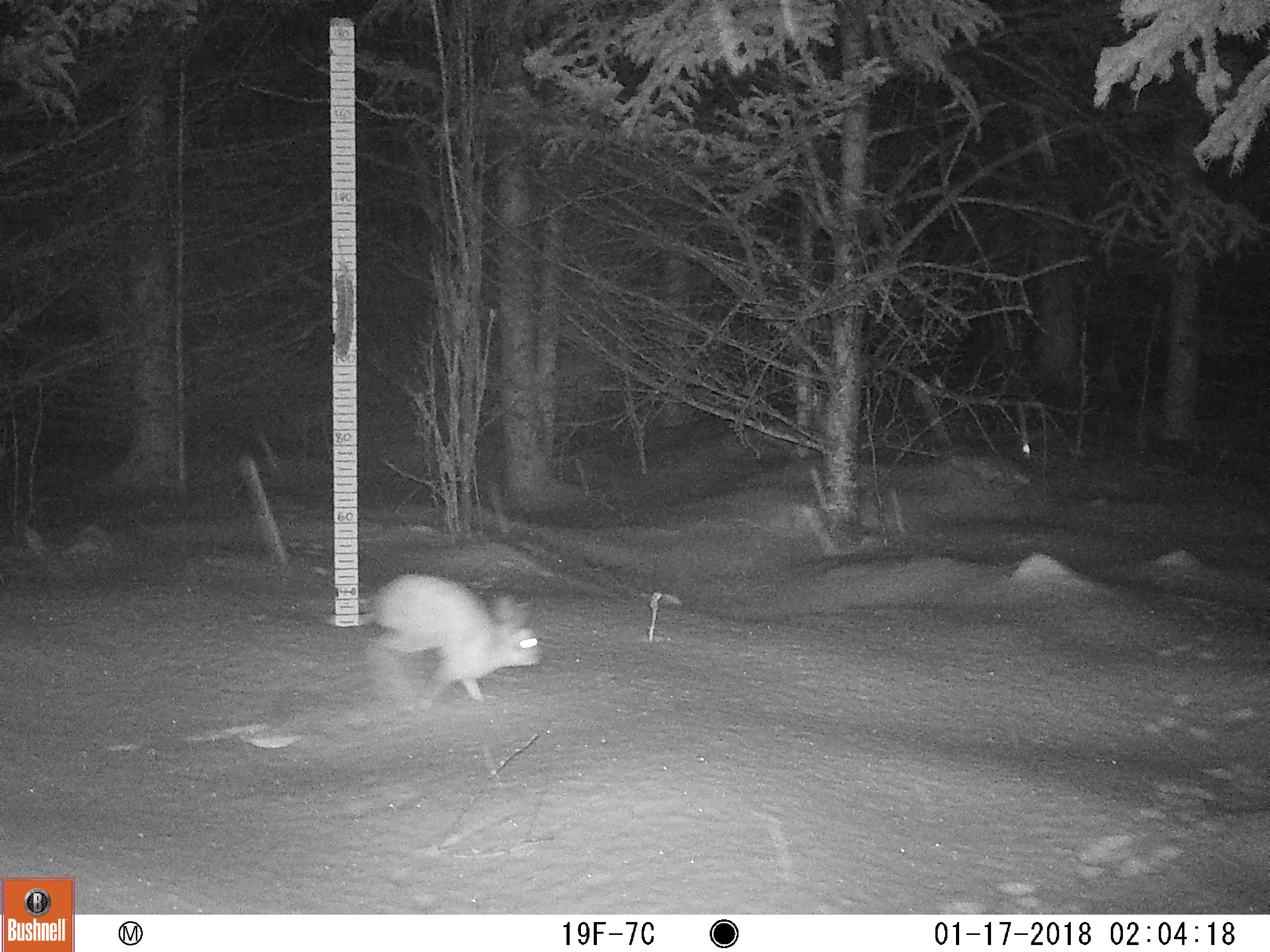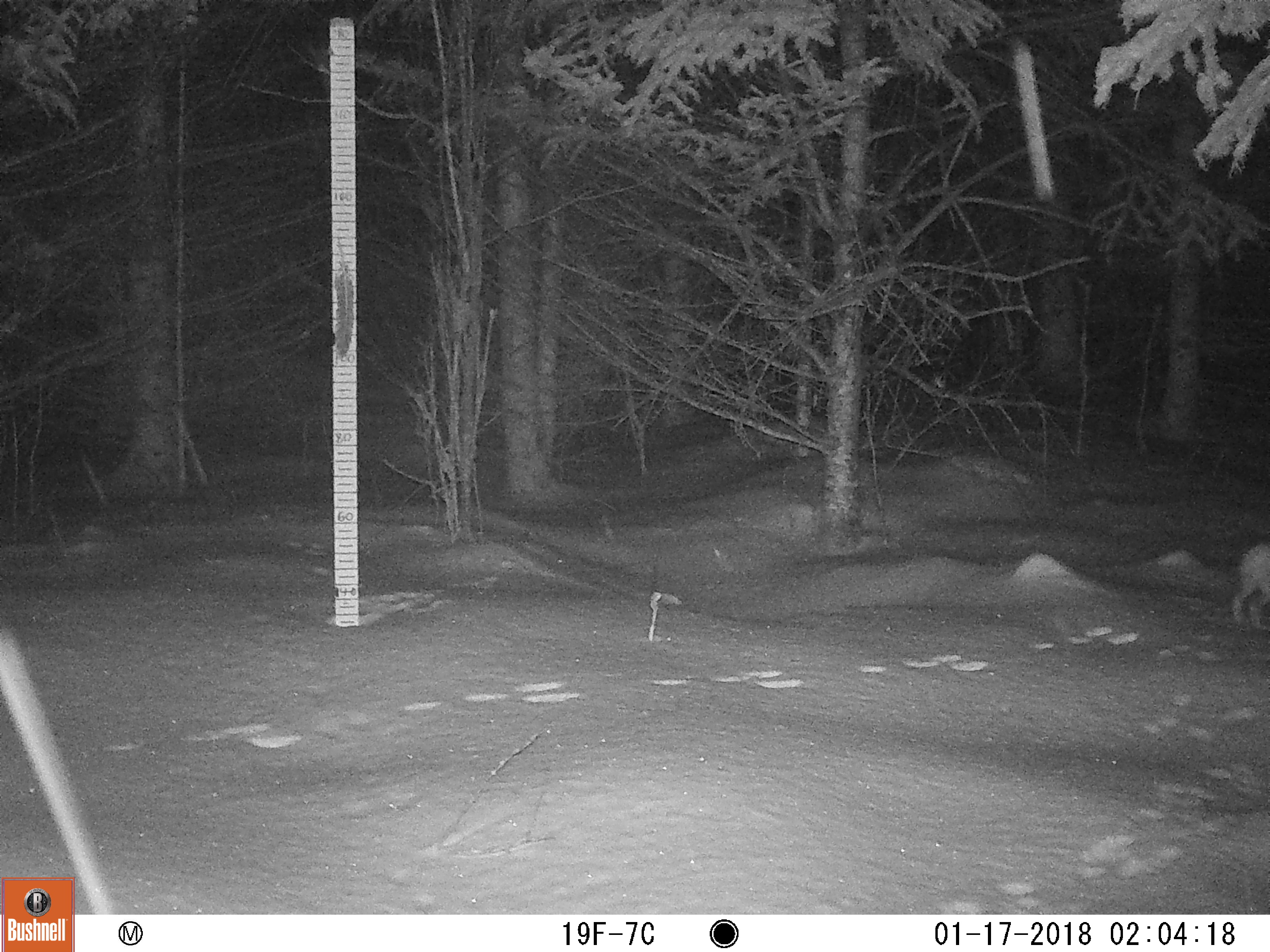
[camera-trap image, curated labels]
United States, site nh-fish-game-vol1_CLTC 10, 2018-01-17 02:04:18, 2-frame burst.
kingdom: Animalia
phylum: Chordata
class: Mammalia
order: Lagomorpha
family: Leporidae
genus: Lepus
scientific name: Lepus americanus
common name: snowshoe hare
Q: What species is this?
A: Snowshoe hare (Lepus americanus).